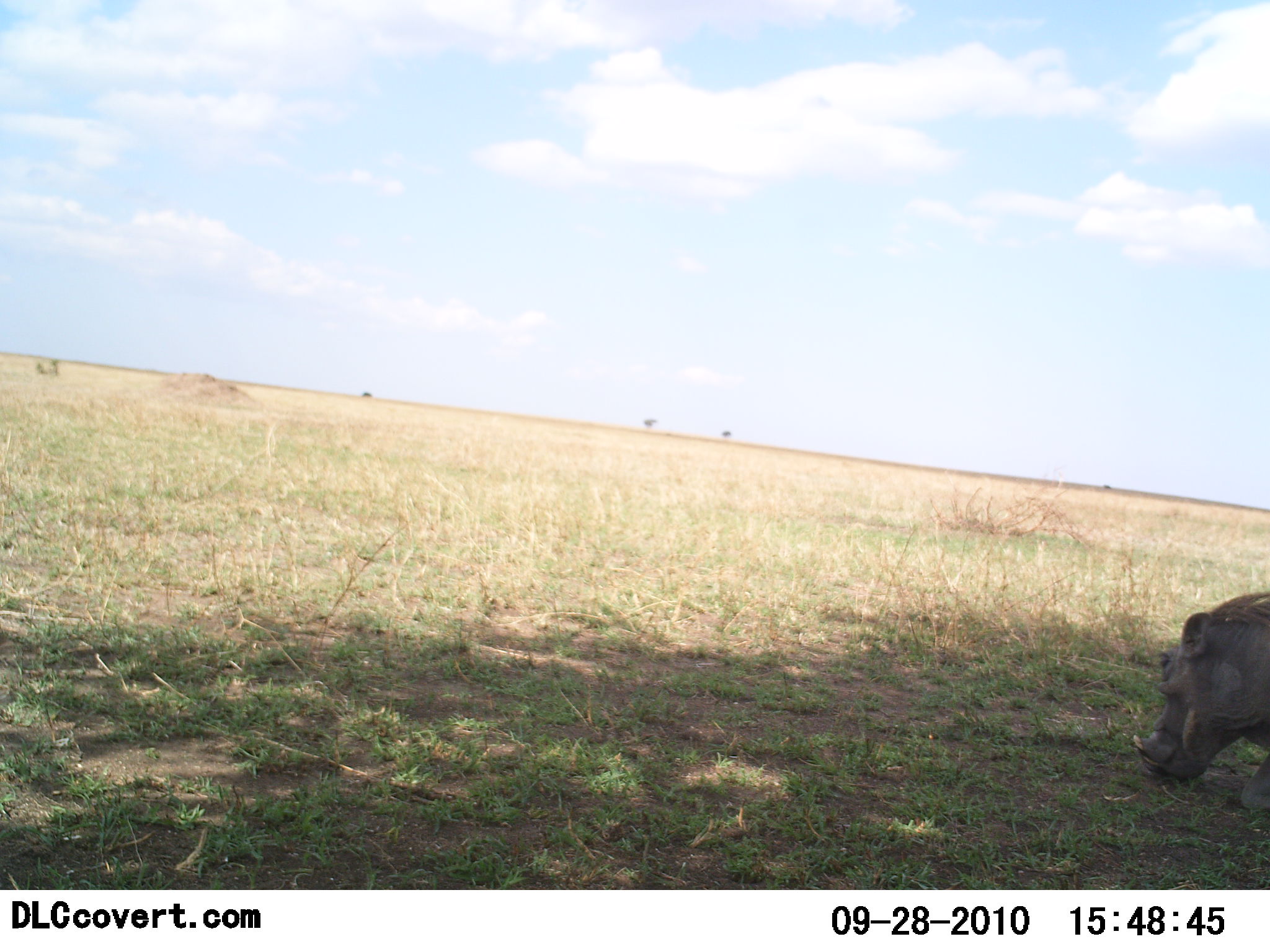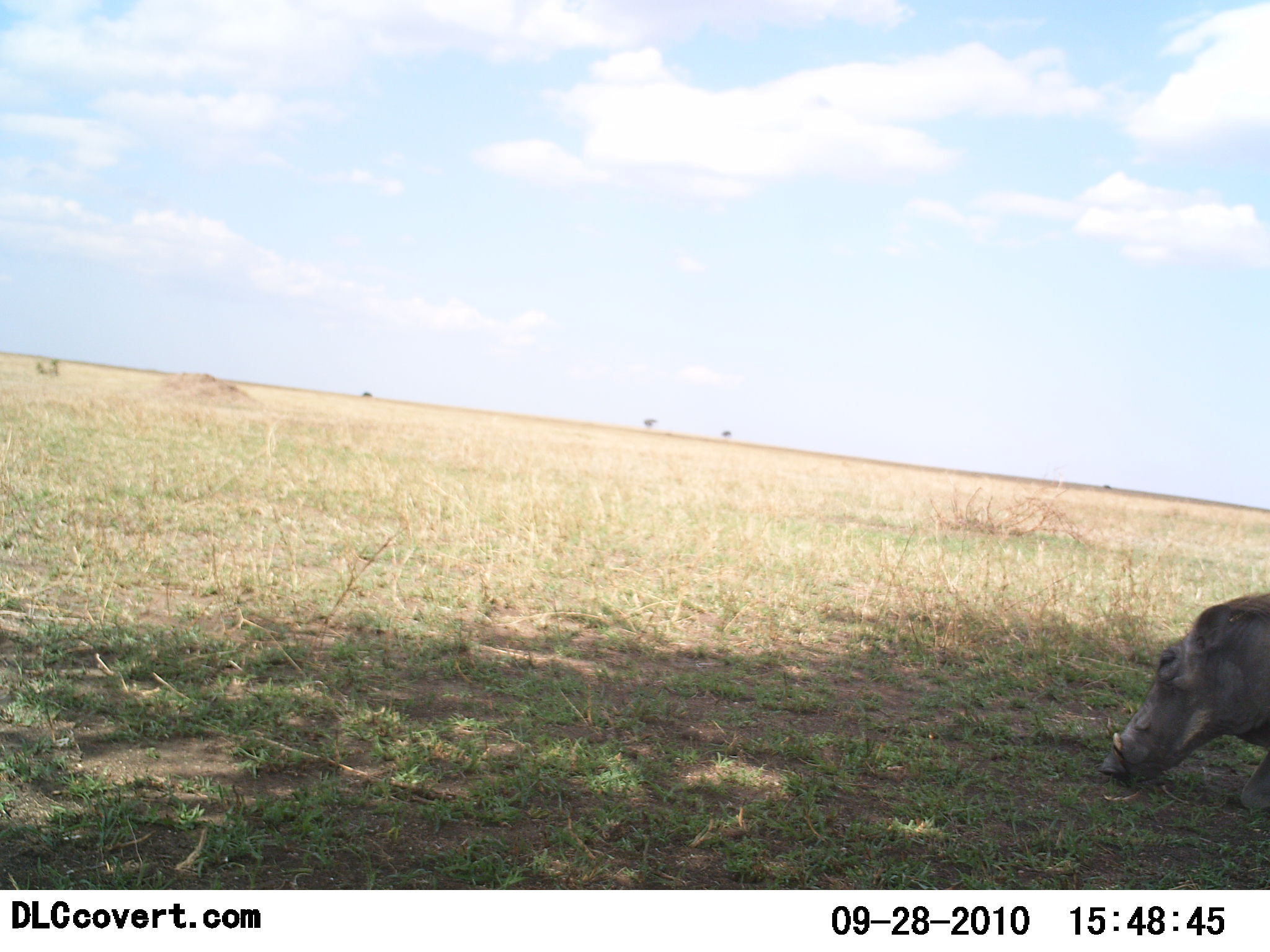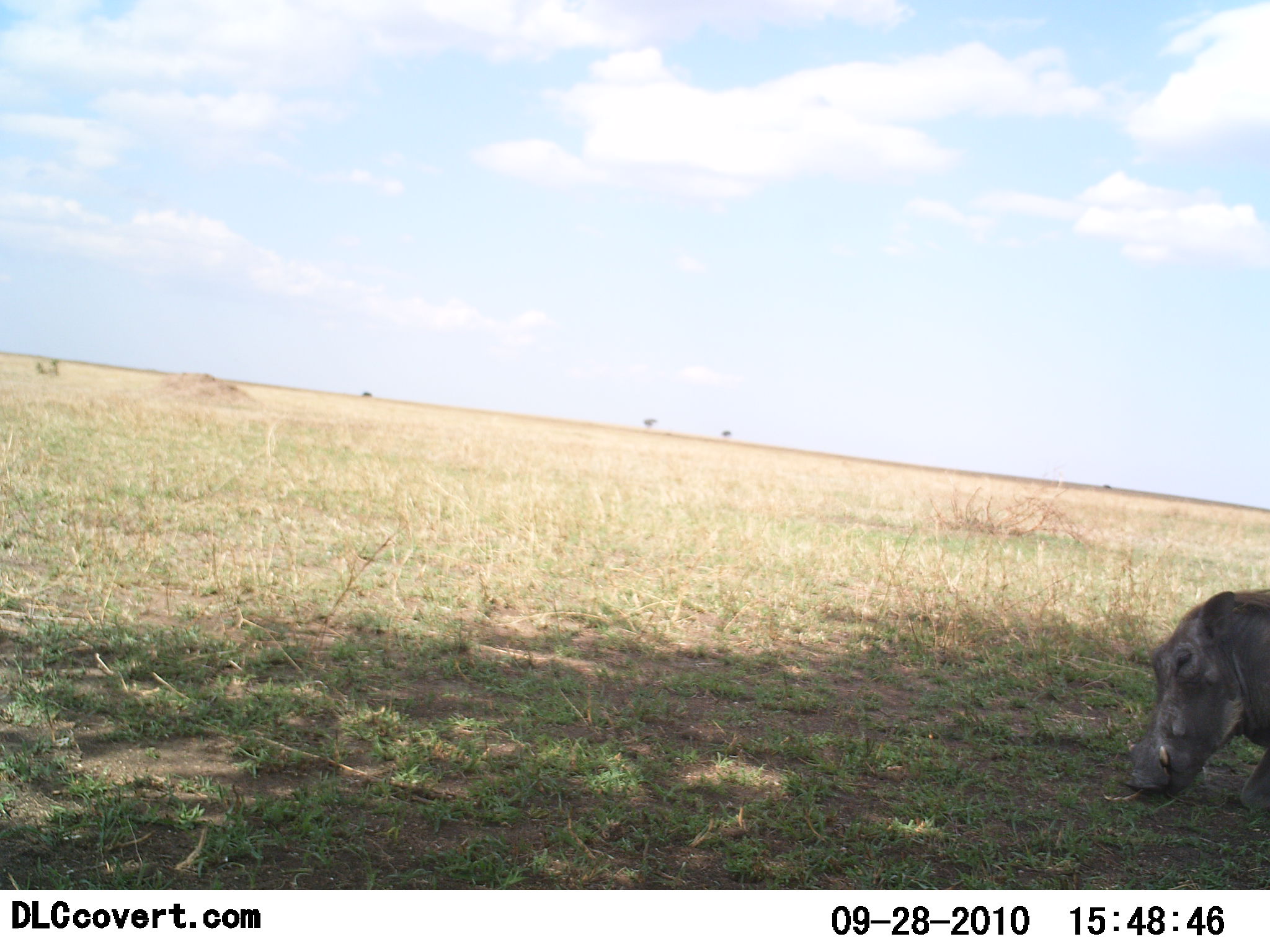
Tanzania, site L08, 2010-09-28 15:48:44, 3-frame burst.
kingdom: Animalia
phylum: Chordata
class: Mammalia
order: Artiodactyla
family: Suidae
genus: Phacochoerus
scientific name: Phacochoerus africanus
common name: warthog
Warthog (Phacochoerus africanus), count 1. Behavior (volunteer vote fractions): standing 50%, resting 0%, moving 0%, interacting 0%. Young present (vote fraction): 0%. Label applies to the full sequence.